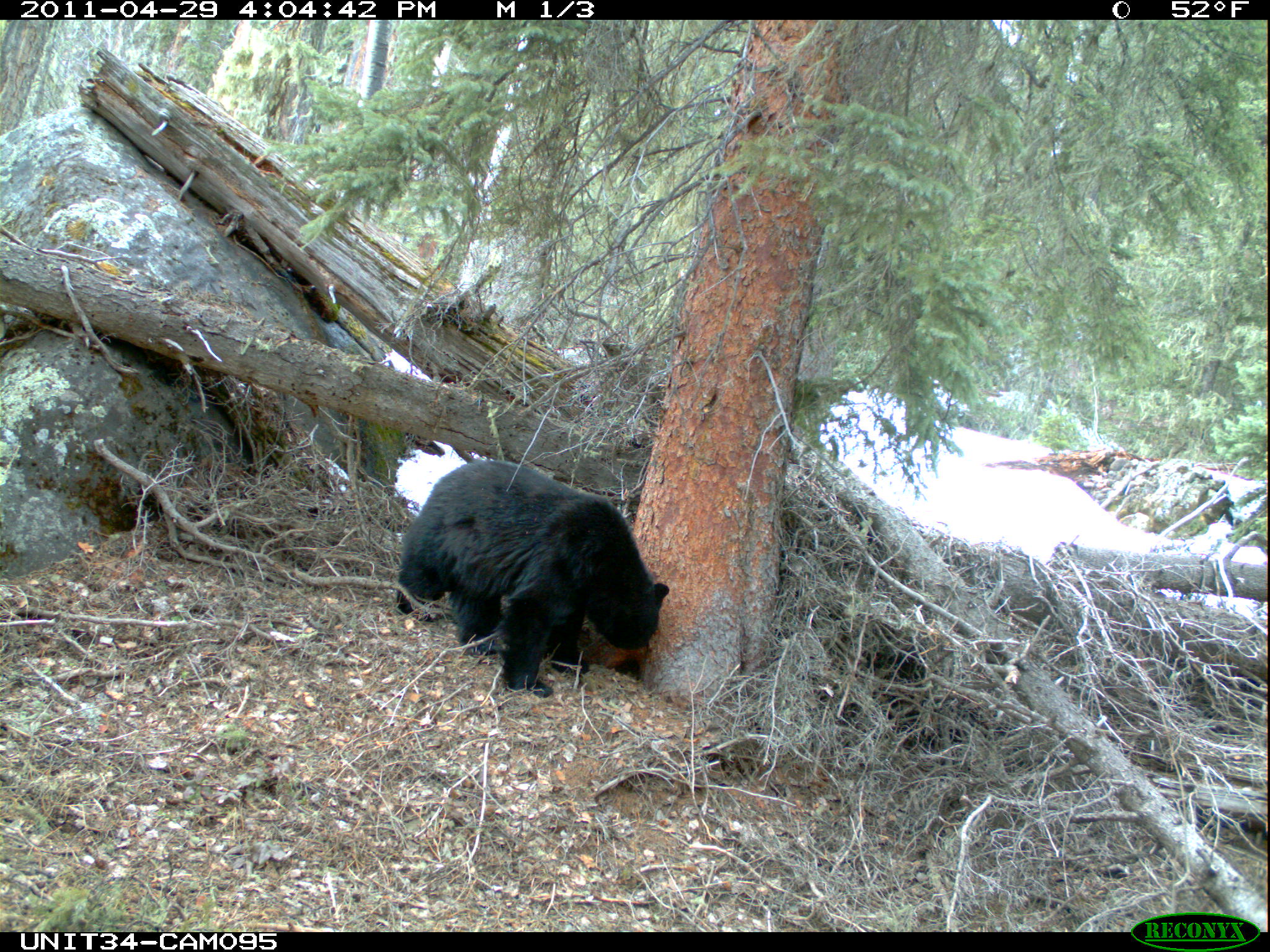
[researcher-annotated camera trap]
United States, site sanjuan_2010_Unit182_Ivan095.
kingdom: Animalia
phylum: Chordata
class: Mammalia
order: Carnivora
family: Ursidae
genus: Ursus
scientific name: Ursus americanus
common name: american black bear